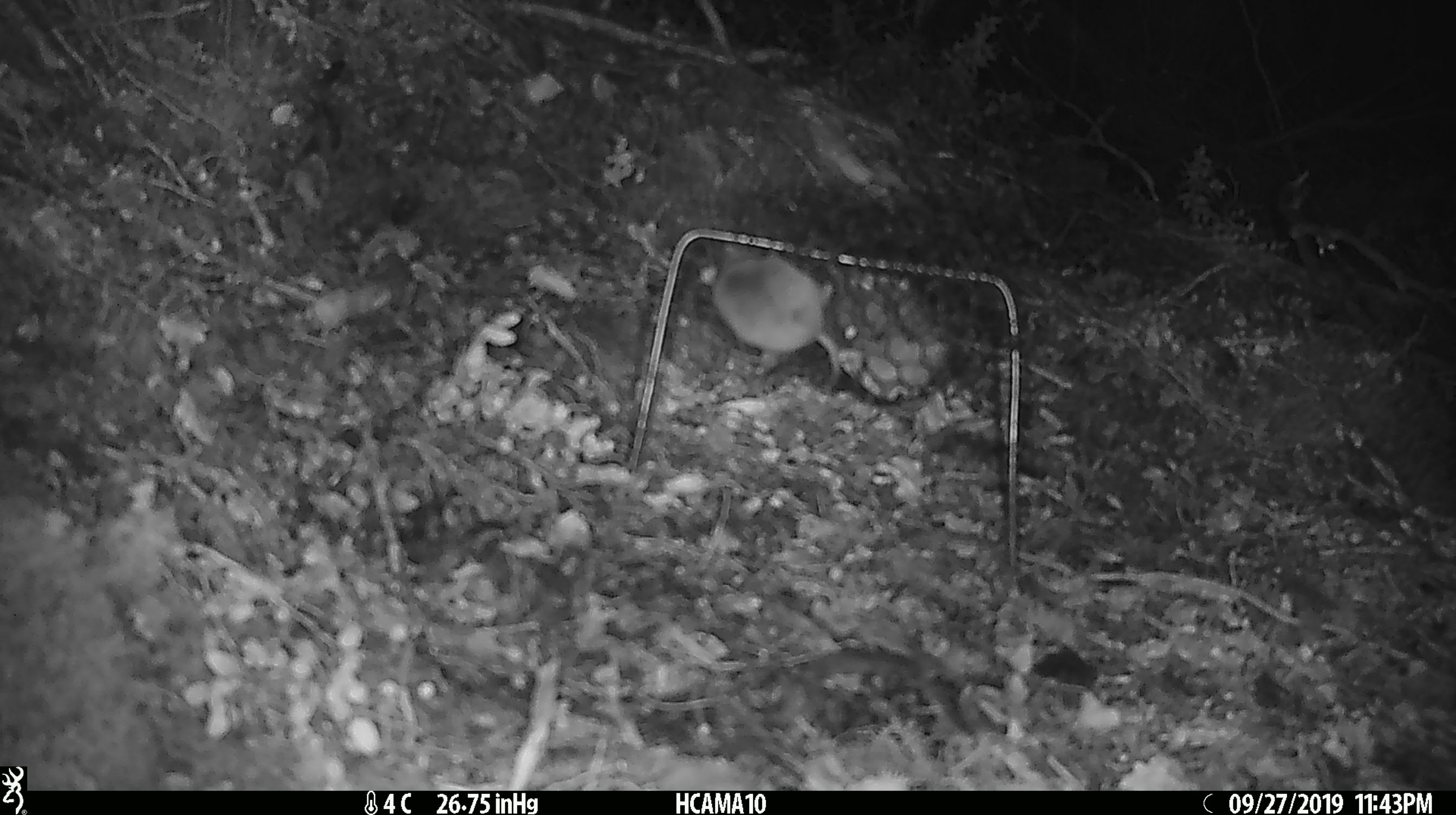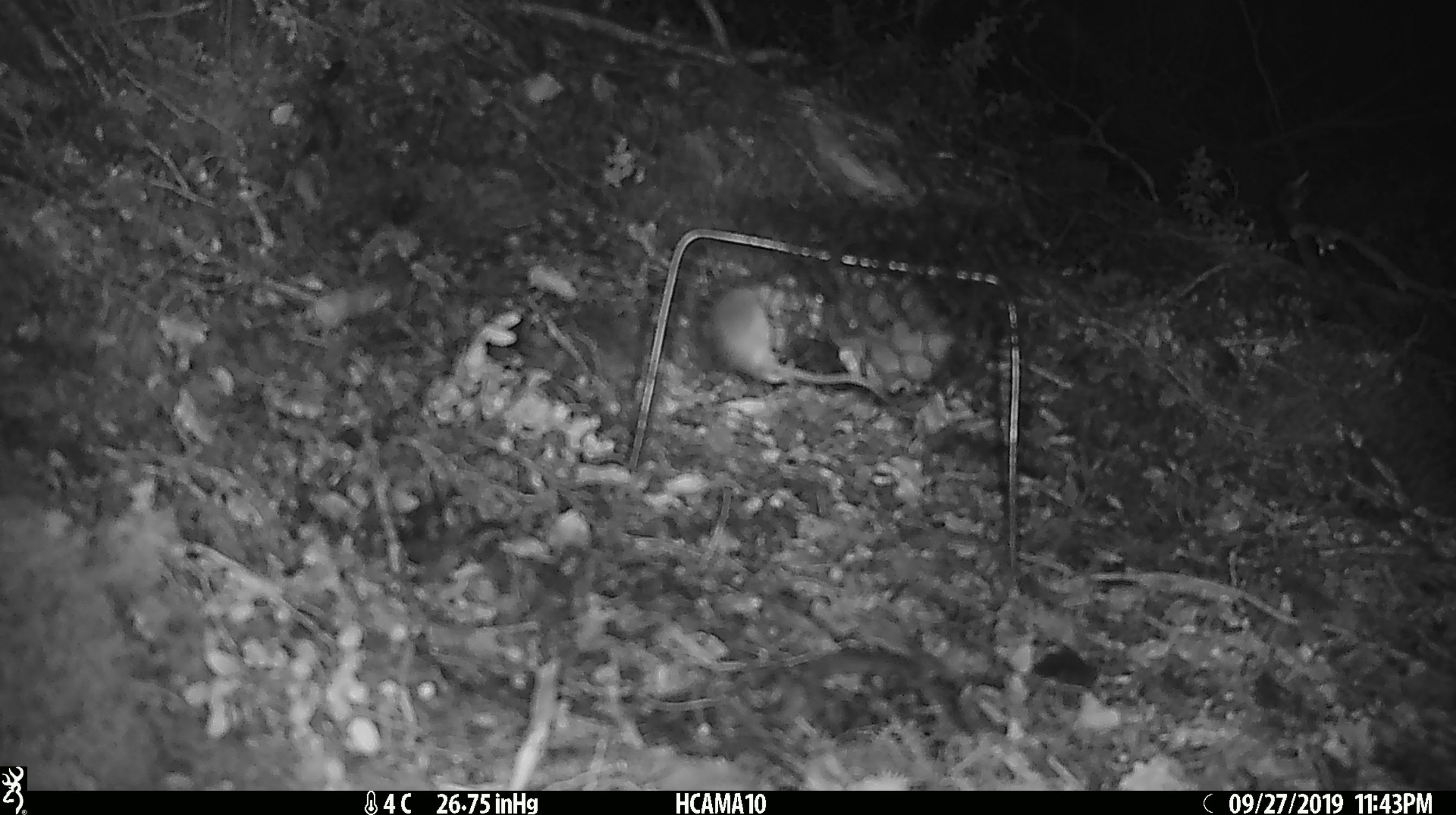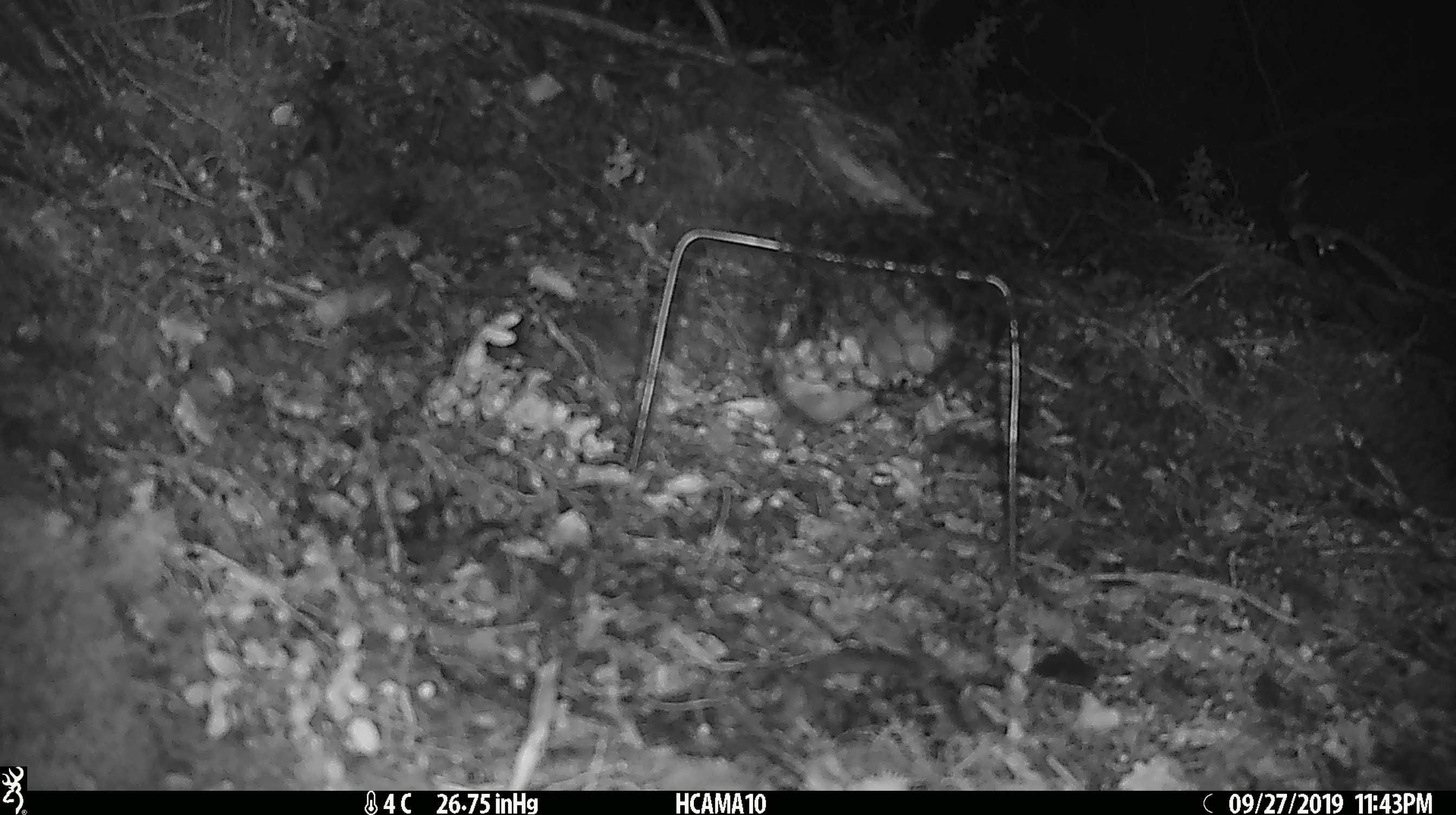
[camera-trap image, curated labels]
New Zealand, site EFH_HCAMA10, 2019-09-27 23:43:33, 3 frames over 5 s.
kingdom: Animalia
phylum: Chordata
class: Mammalia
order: Rodentia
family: Muridae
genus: Mus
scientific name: Mus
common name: mouse